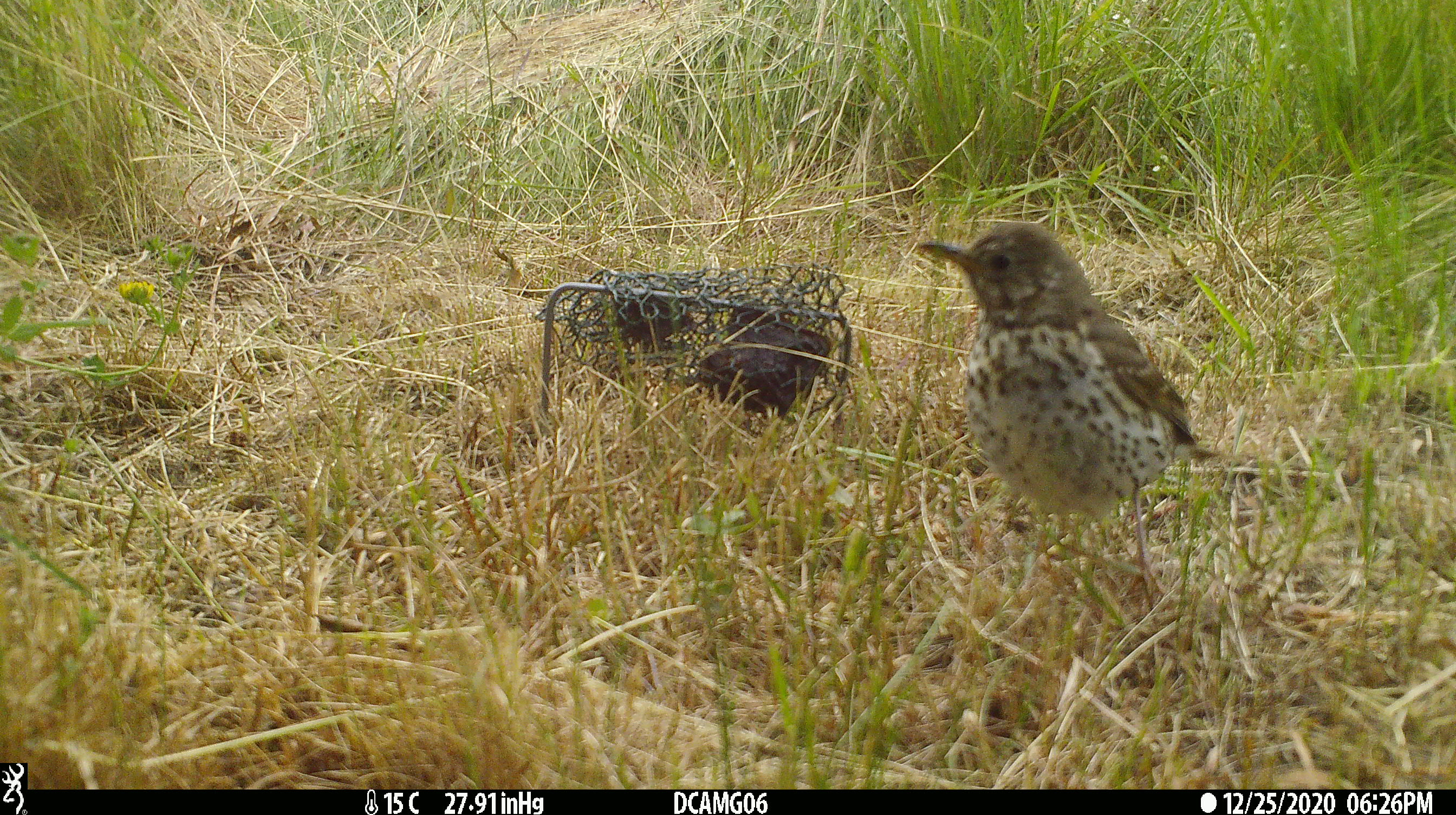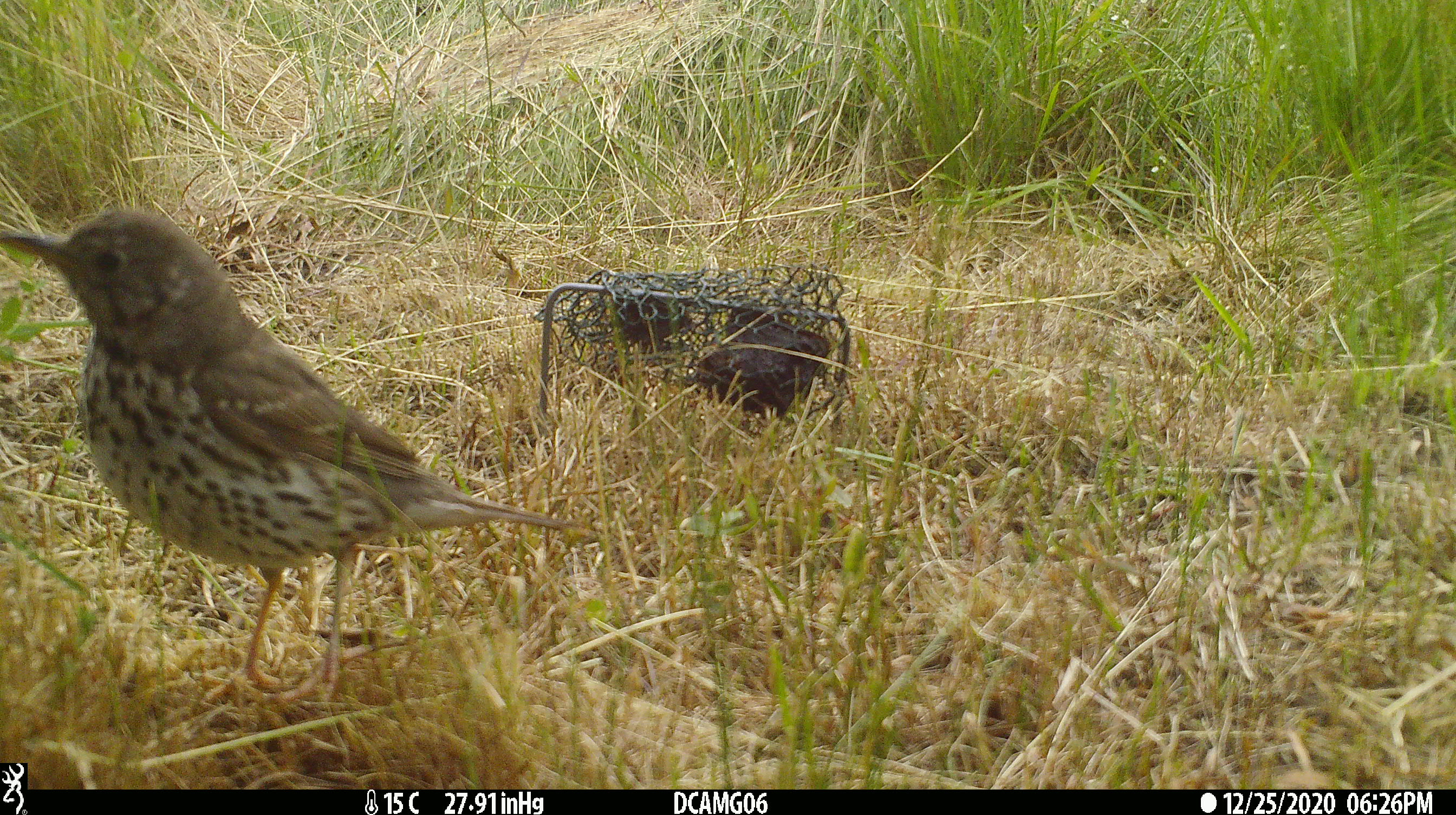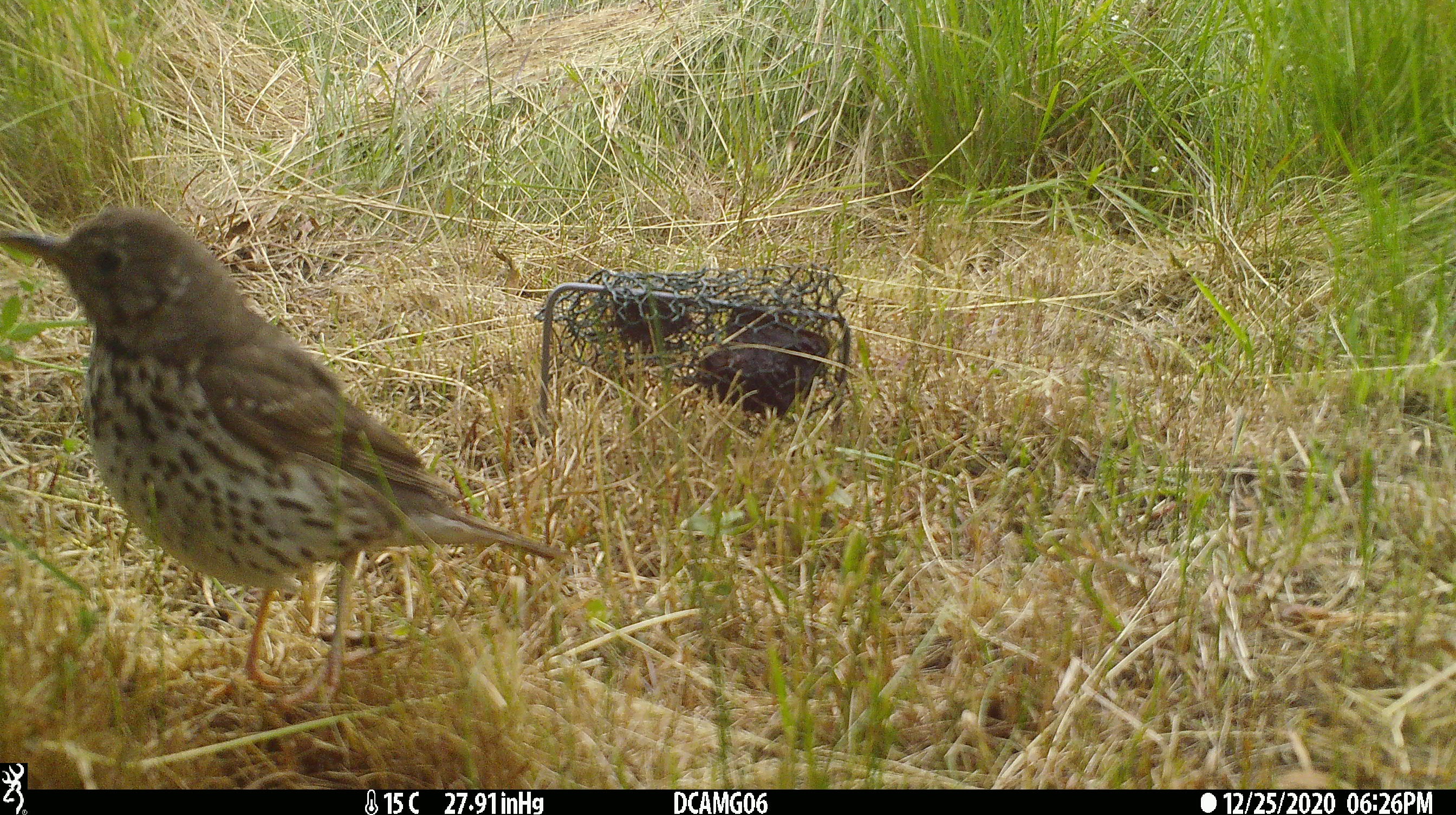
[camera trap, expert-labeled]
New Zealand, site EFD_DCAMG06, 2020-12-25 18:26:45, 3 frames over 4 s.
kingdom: Animalia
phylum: Chordata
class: Aves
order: Passeriformes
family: Turdidae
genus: Turdus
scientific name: Turdus philomelos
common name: song thrush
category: thrush